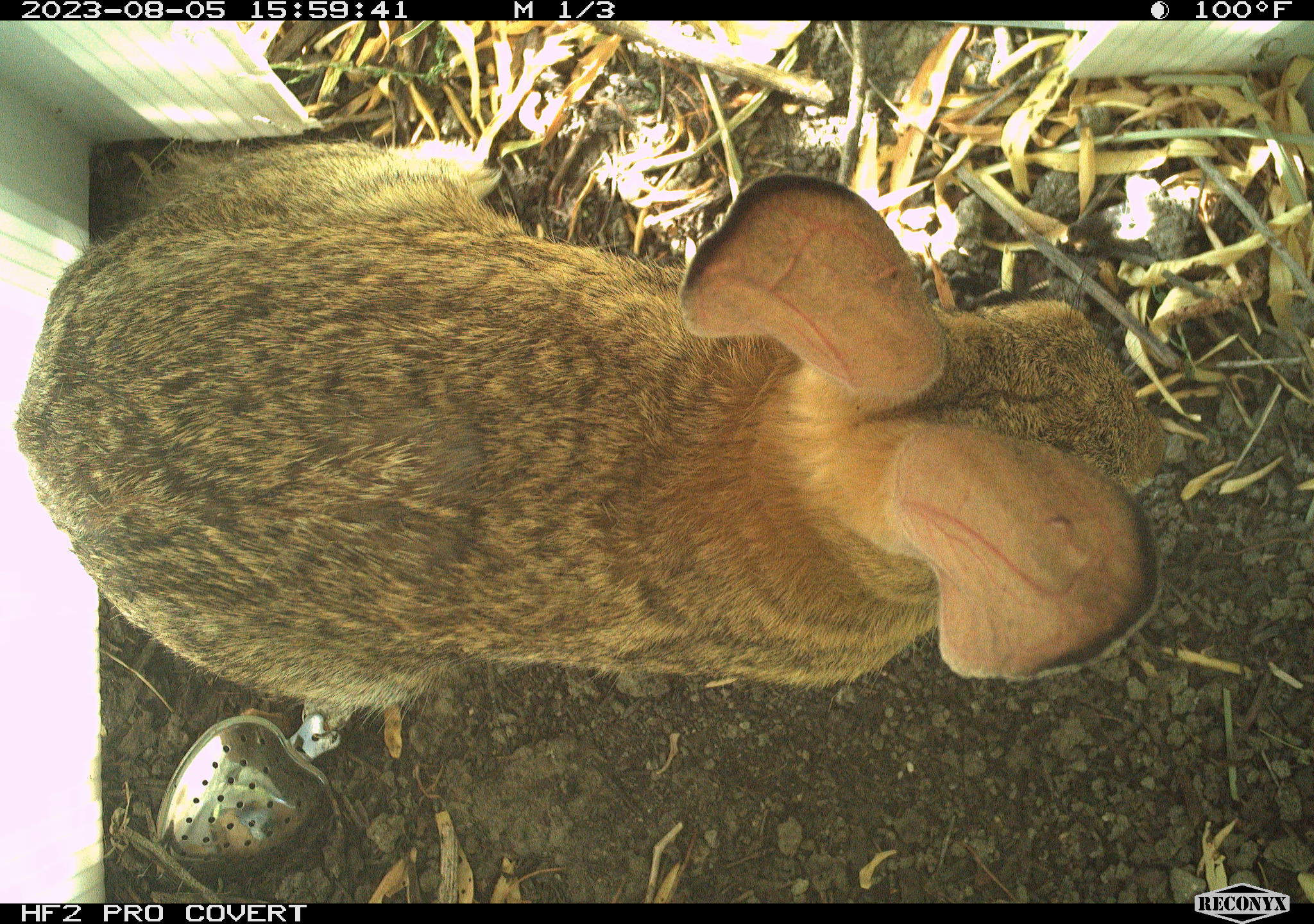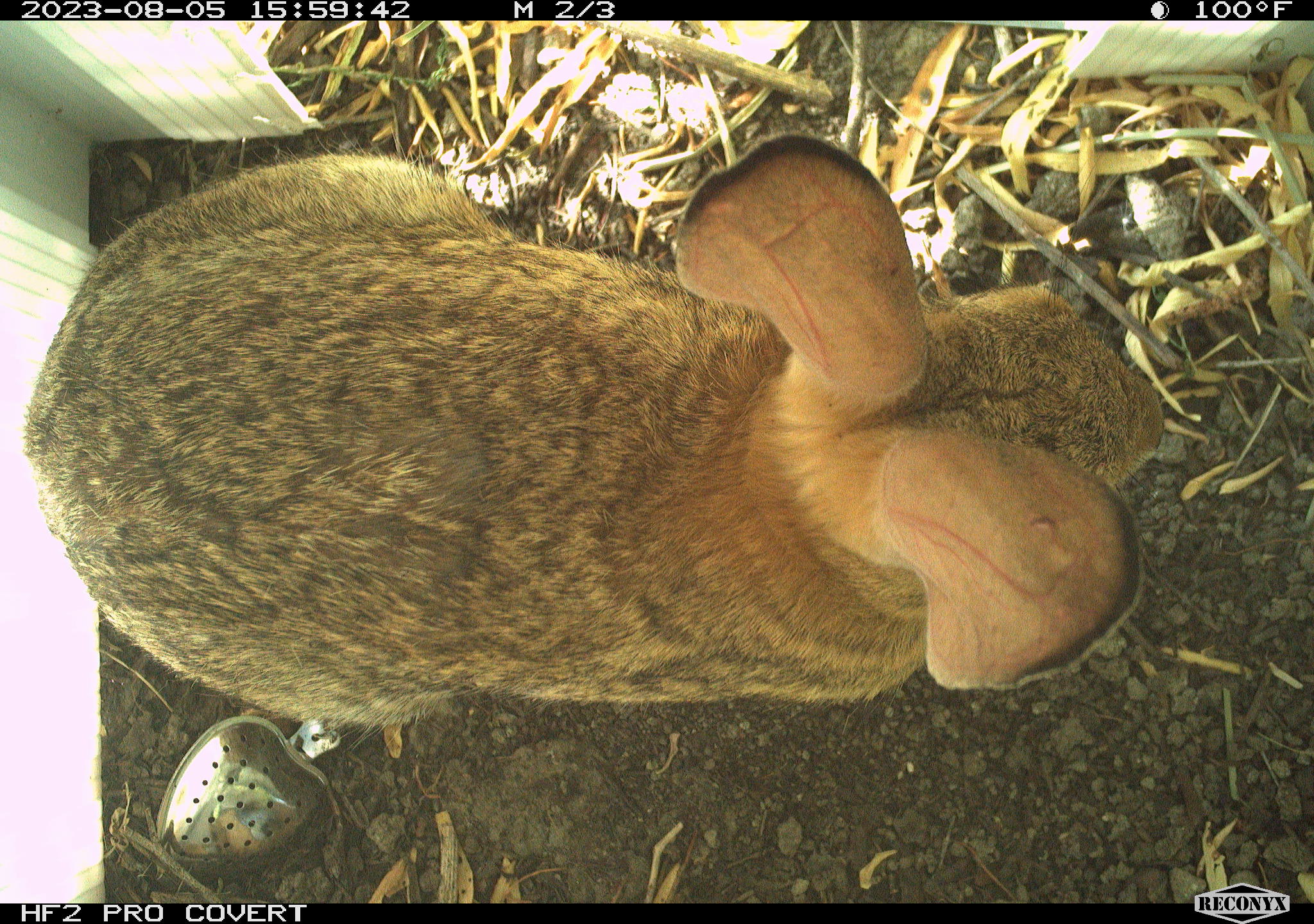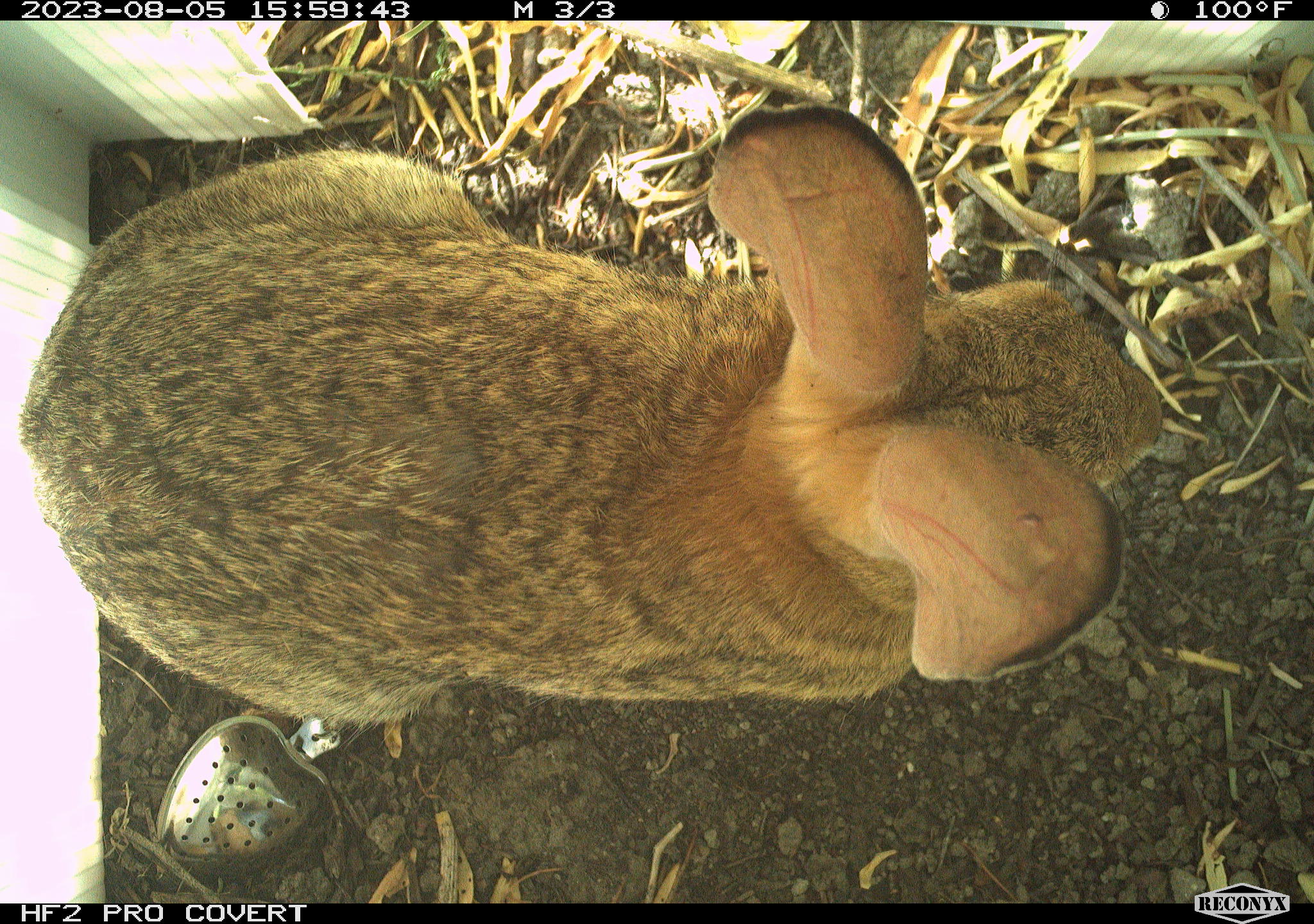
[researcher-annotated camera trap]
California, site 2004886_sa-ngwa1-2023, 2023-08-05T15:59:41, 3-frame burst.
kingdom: Animalia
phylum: Chordata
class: Mammalia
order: Lagomorpha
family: Leporidae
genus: Sylvilagus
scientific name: Sylvilagus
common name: cottontail rabbits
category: sylvilagus species